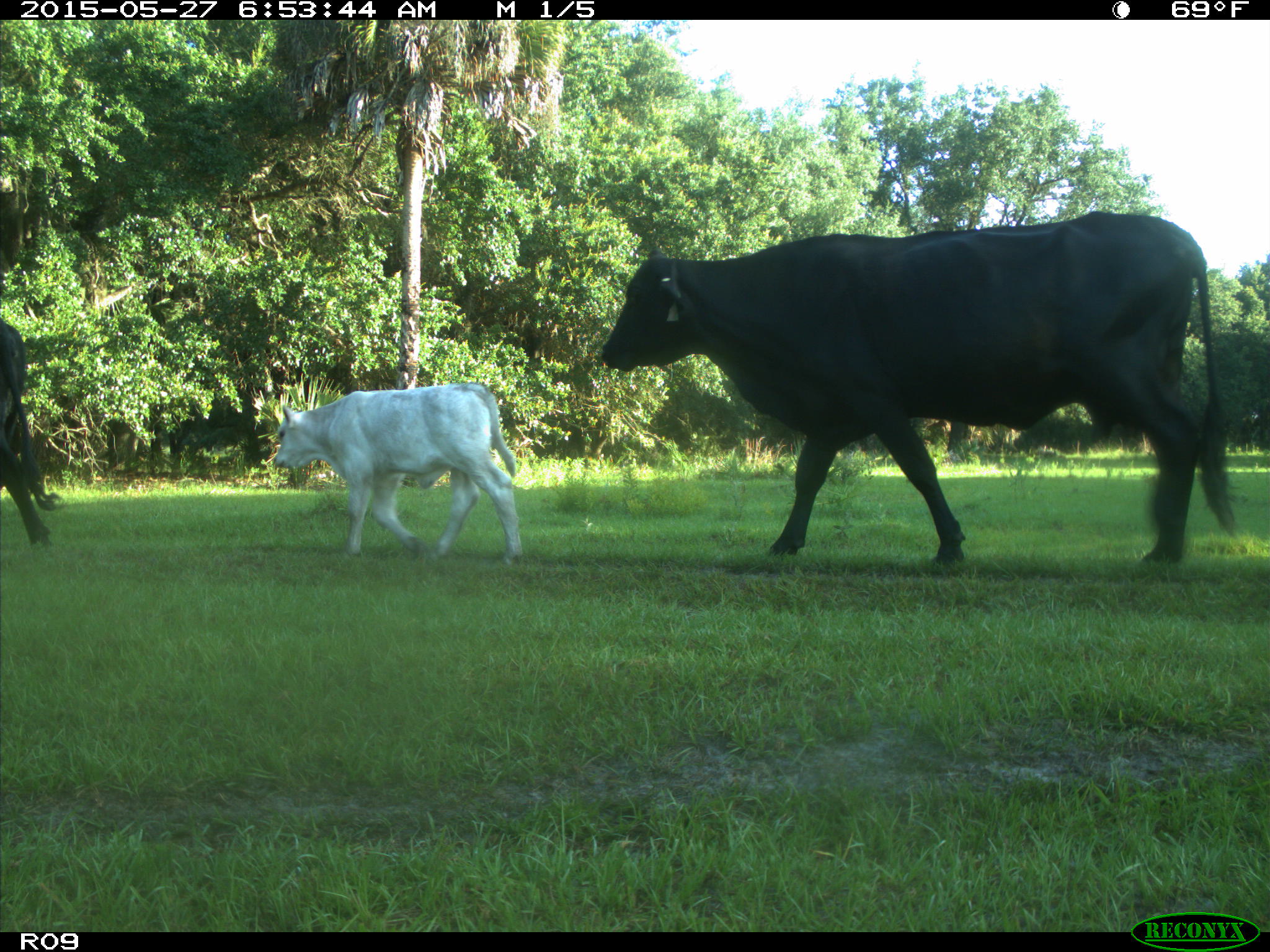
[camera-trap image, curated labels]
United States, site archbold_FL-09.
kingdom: Animalia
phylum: Chordata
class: Mammalia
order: Artiodactyla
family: Bovidae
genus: Bos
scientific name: Bos taurus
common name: domestic cow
Bos taurus (domestic cow).